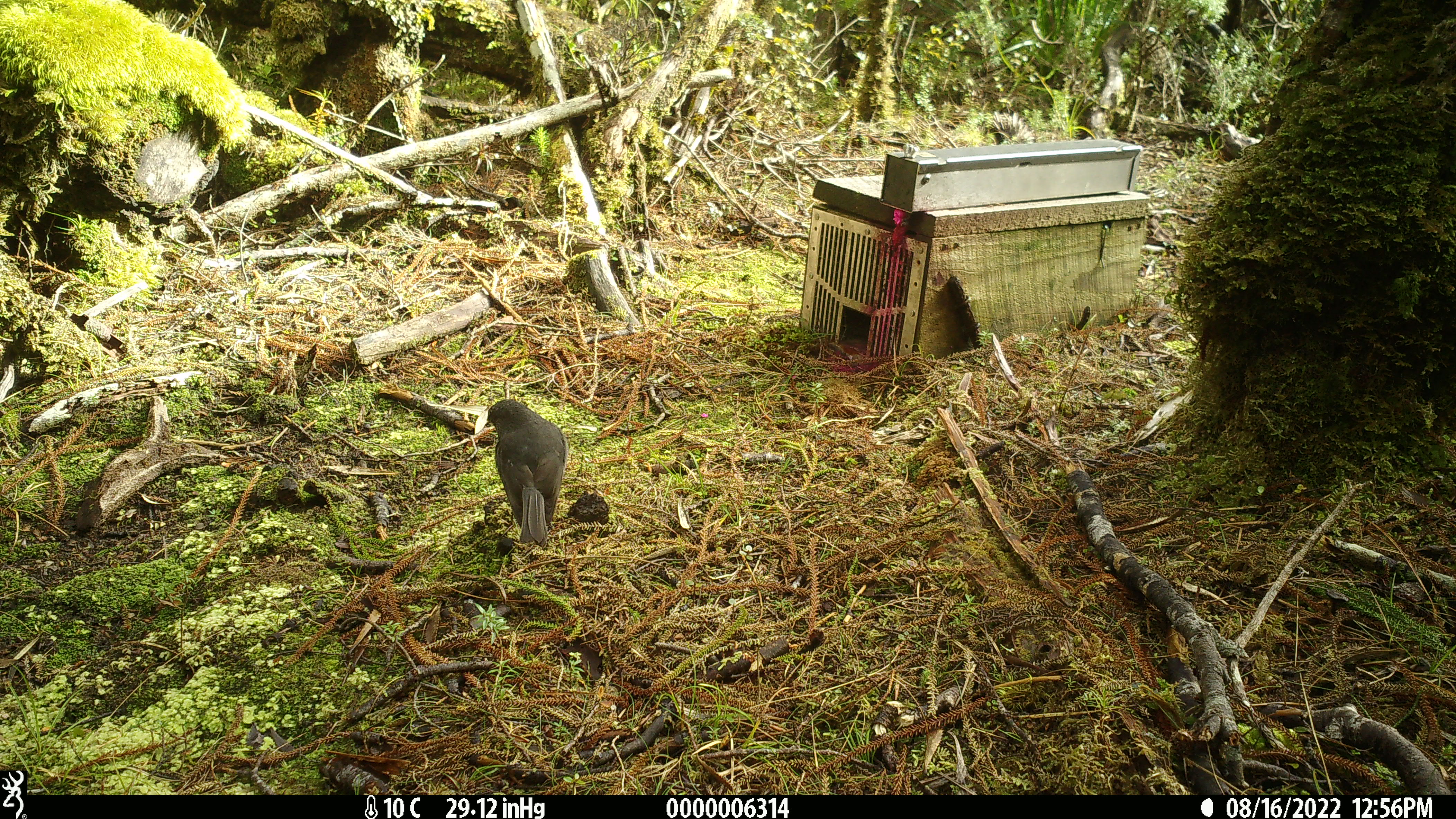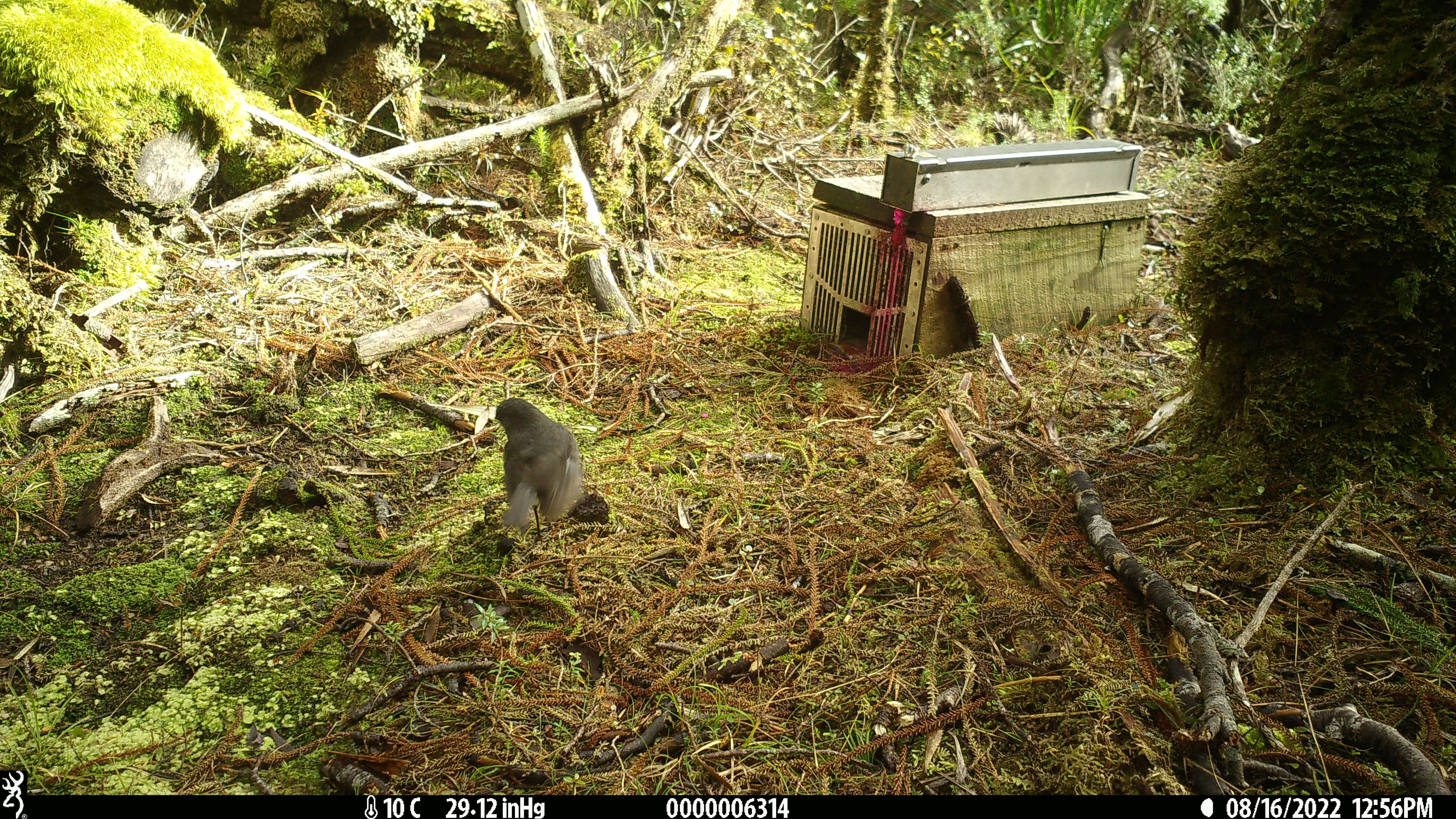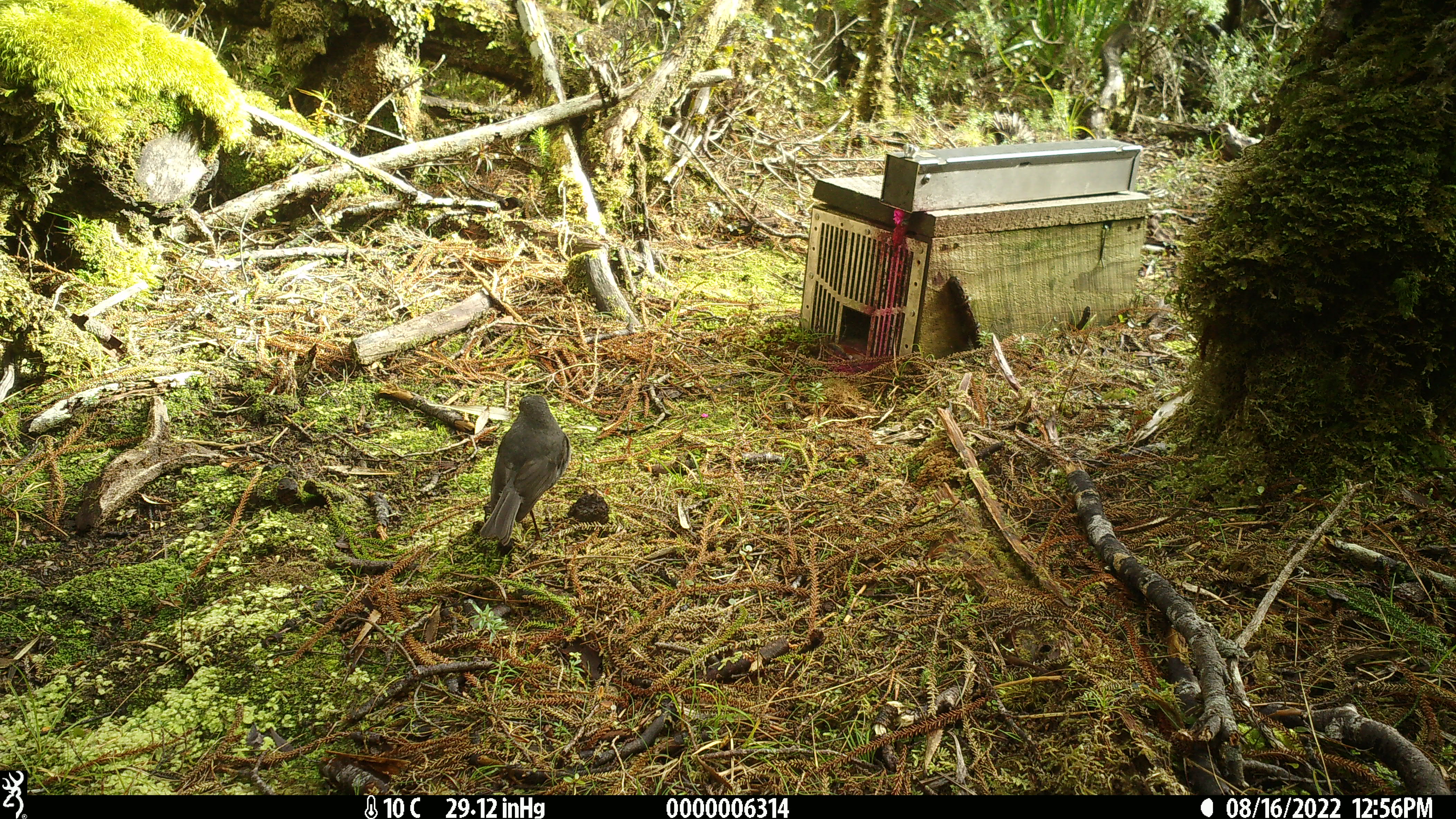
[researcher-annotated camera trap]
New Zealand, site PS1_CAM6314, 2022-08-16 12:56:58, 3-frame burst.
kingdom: Animalia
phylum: Chordata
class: Aves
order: Passeriformes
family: Petroicidae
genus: Petroica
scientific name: Petroica australis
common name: new zealand robin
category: robin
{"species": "robin (new zealand robin) (Petroica australis)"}